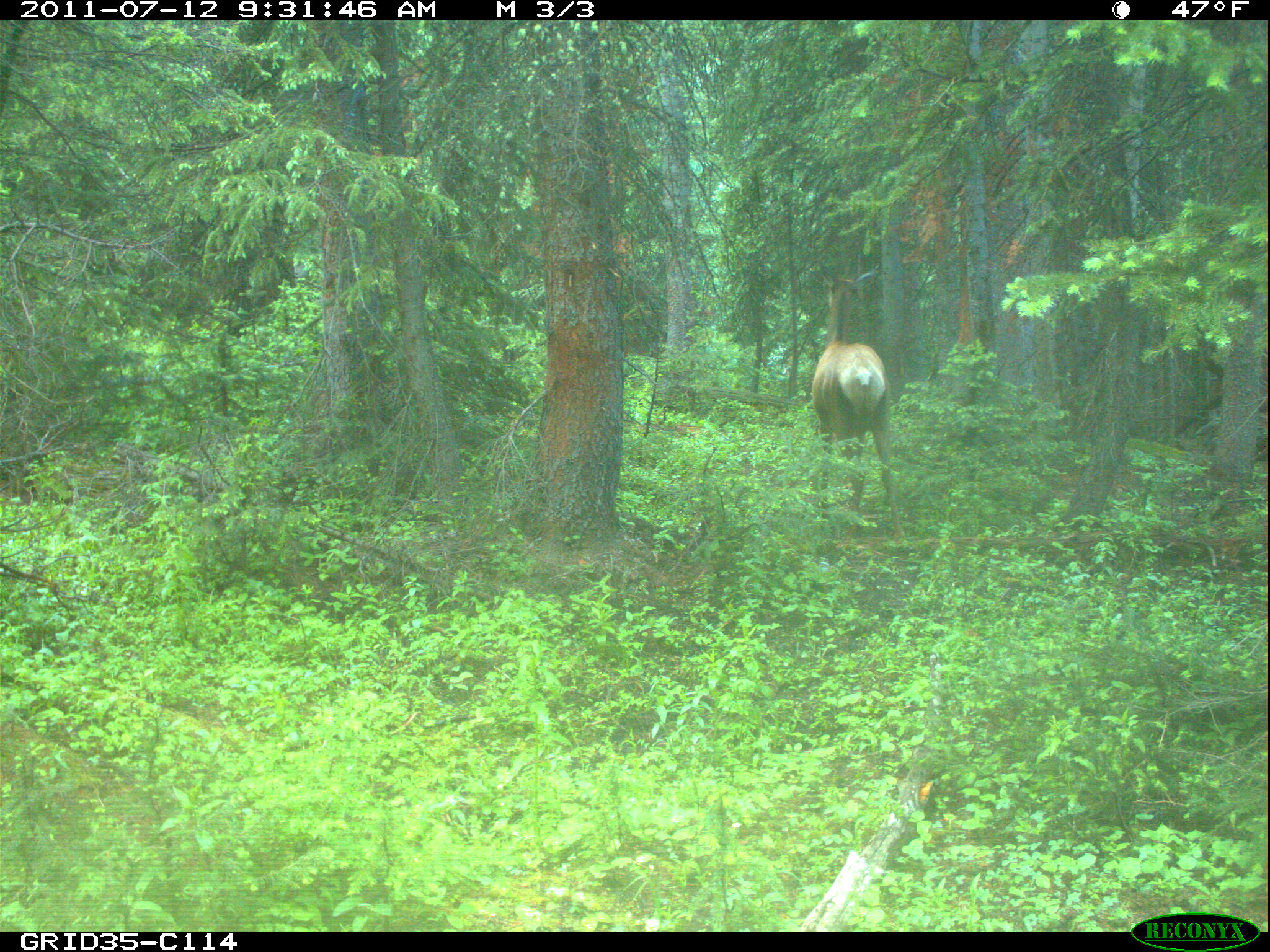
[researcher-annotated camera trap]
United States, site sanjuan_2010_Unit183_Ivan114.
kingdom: Animalia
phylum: Chordata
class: Mammalia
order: Artiodactyla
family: Cervidae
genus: Cervus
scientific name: Cervus elaphus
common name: red deer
Cervus elaphus (red deer).